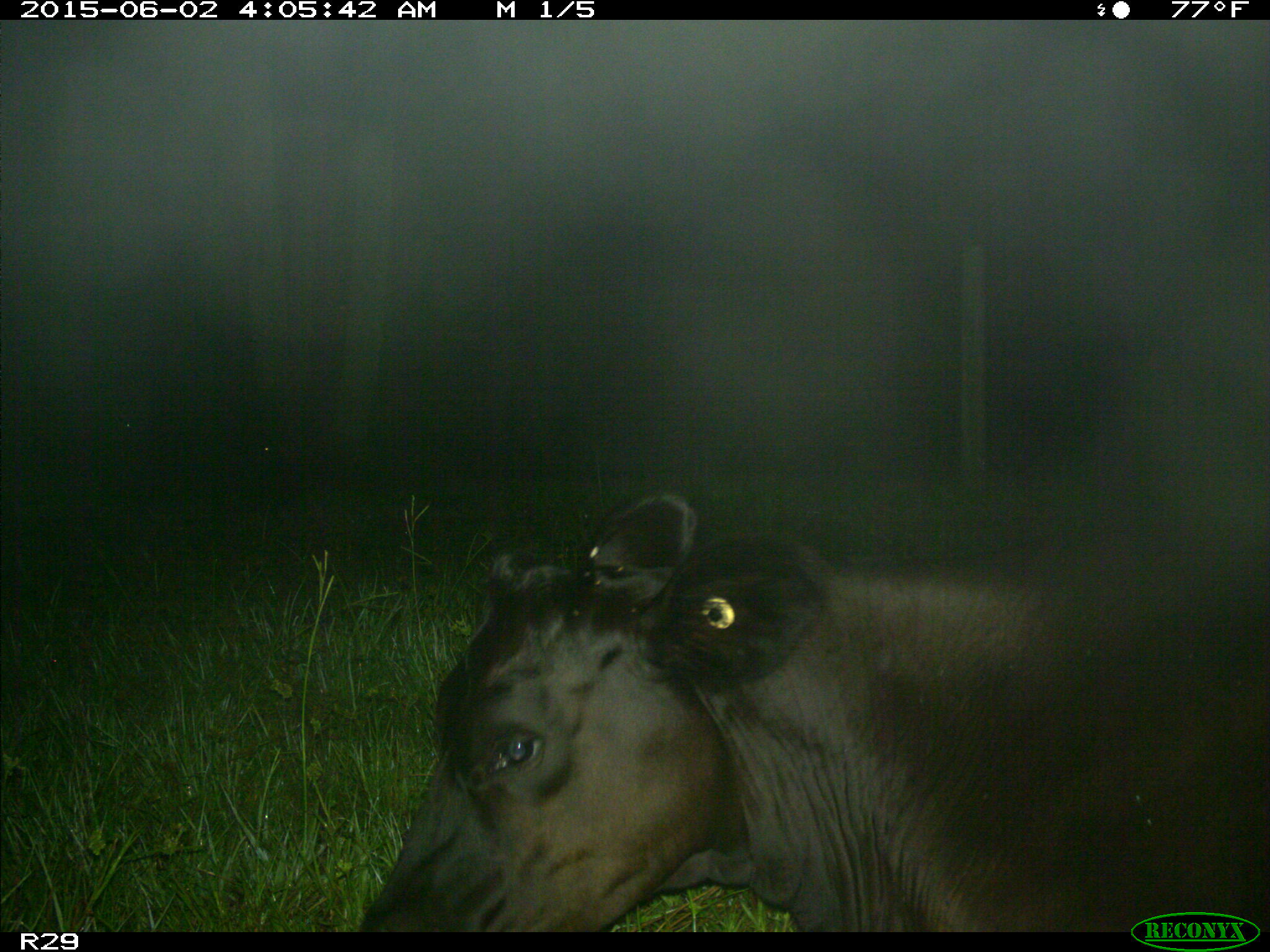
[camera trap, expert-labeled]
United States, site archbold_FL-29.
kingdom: Animalia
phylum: Chordata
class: Mammalia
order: Artiodactyla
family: Bovidae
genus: Bos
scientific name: Bos taurus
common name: domestic cow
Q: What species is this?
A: Bos taurus (domestic cow).